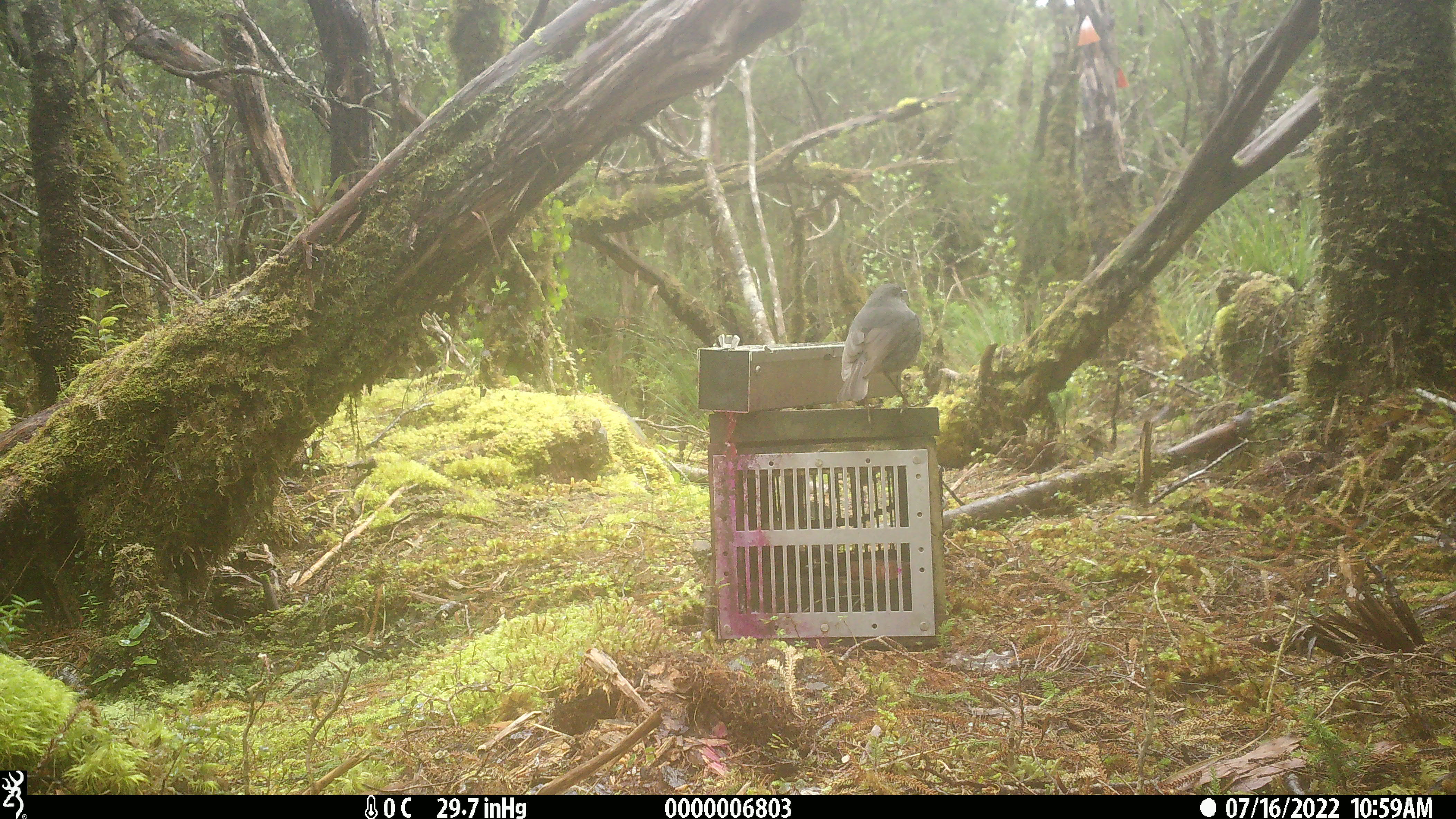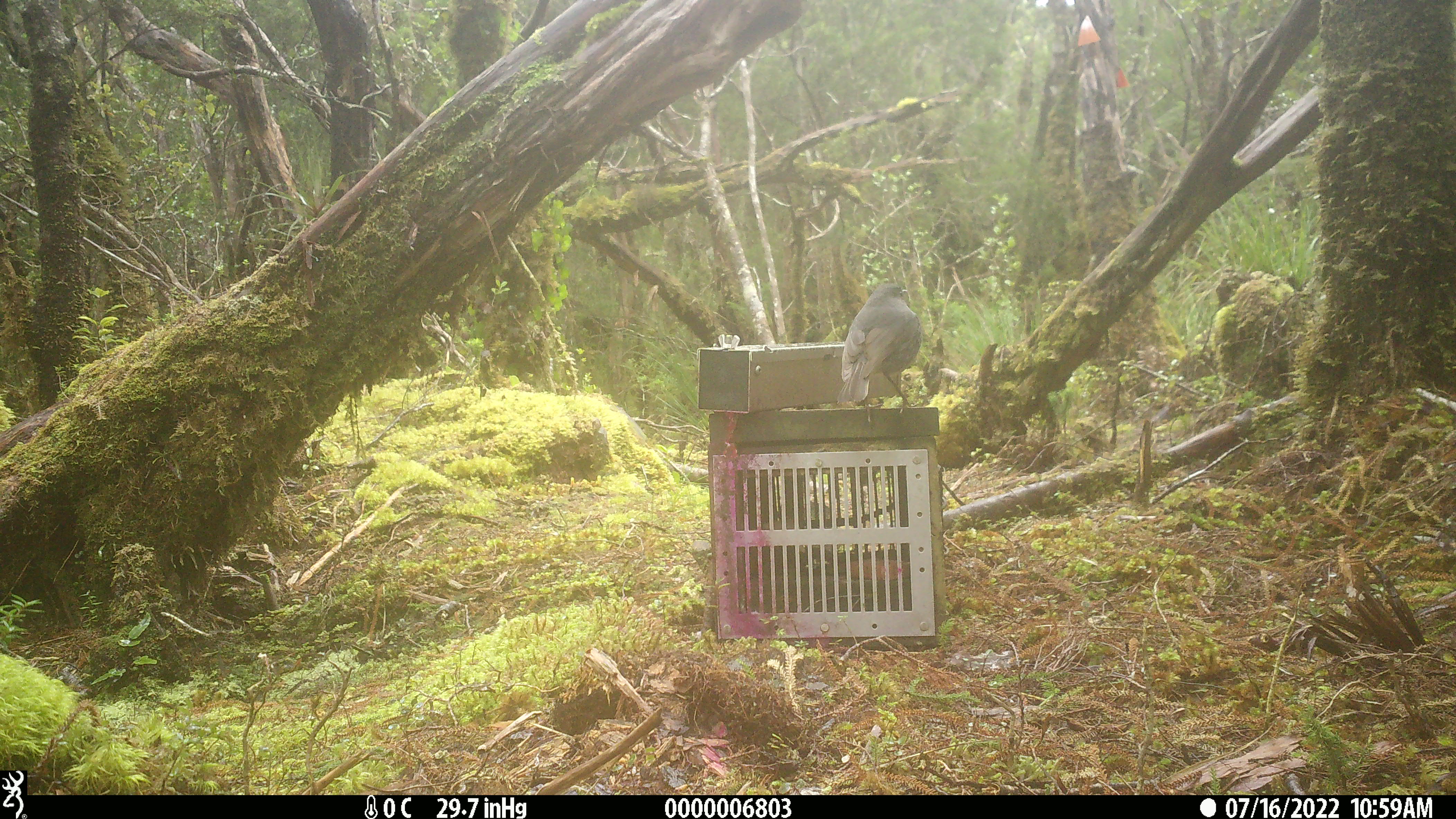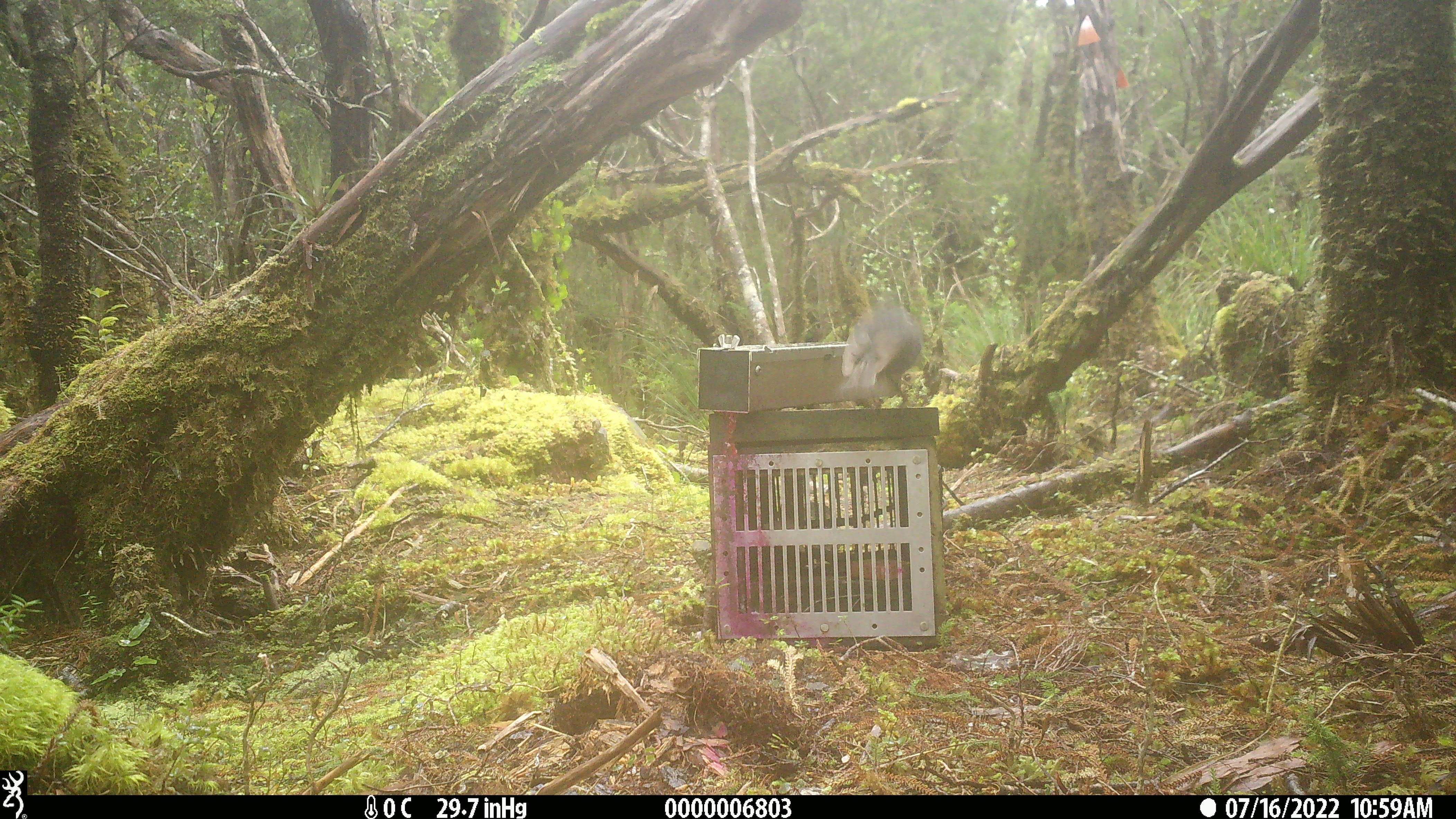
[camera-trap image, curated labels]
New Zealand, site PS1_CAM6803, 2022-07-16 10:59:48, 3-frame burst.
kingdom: Animalia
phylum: Chordata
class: Aves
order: Passeriformes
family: Petroicidae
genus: Petroica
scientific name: Petroica australis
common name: new zealand robin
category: robin